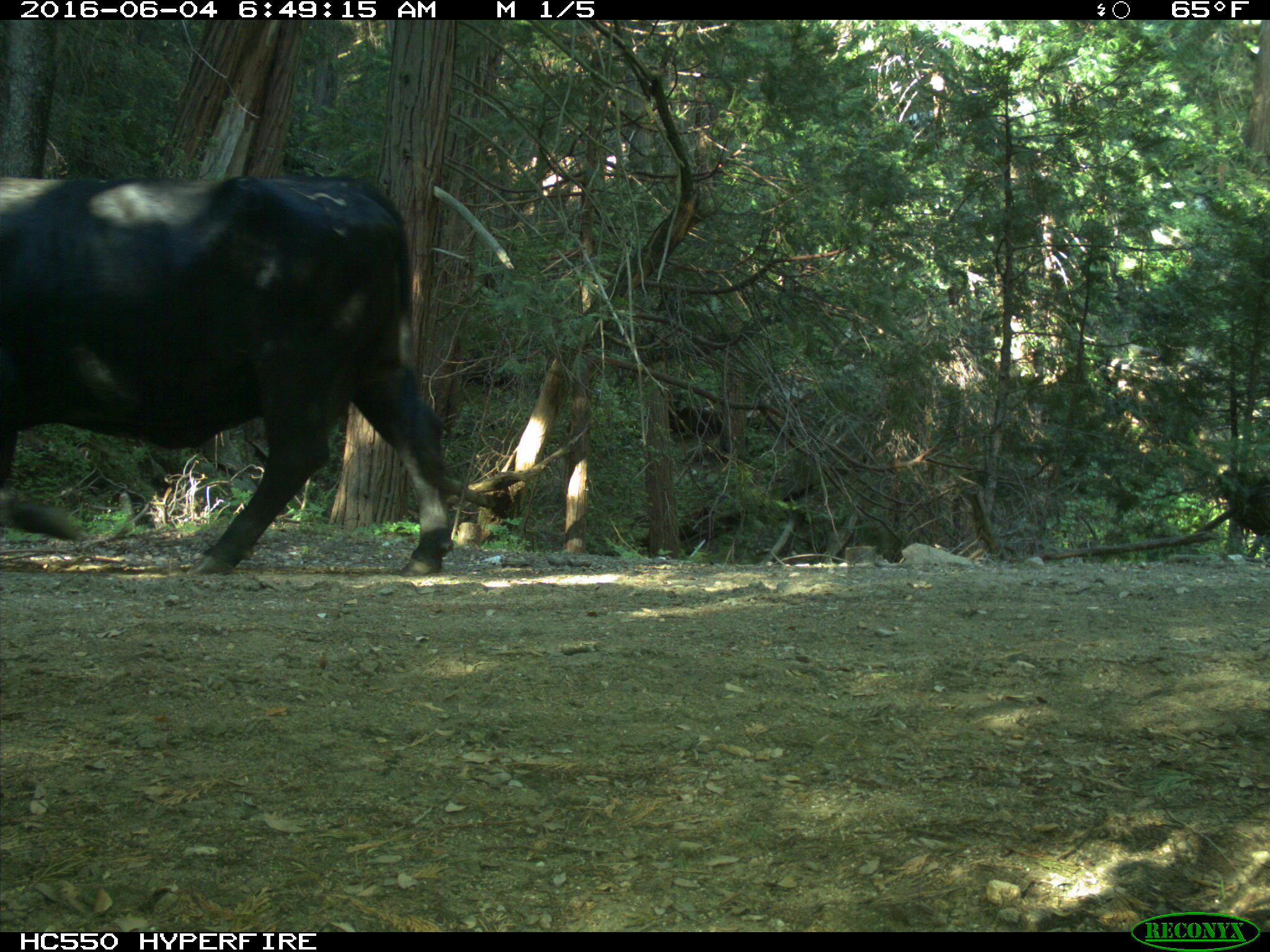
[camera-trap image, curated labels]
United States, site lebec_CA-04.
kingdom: Animalia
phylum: Chordata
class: Mammalia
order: Artiodactyla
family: Bovidae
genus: Bos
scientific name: Bos taurus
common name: domestic cow